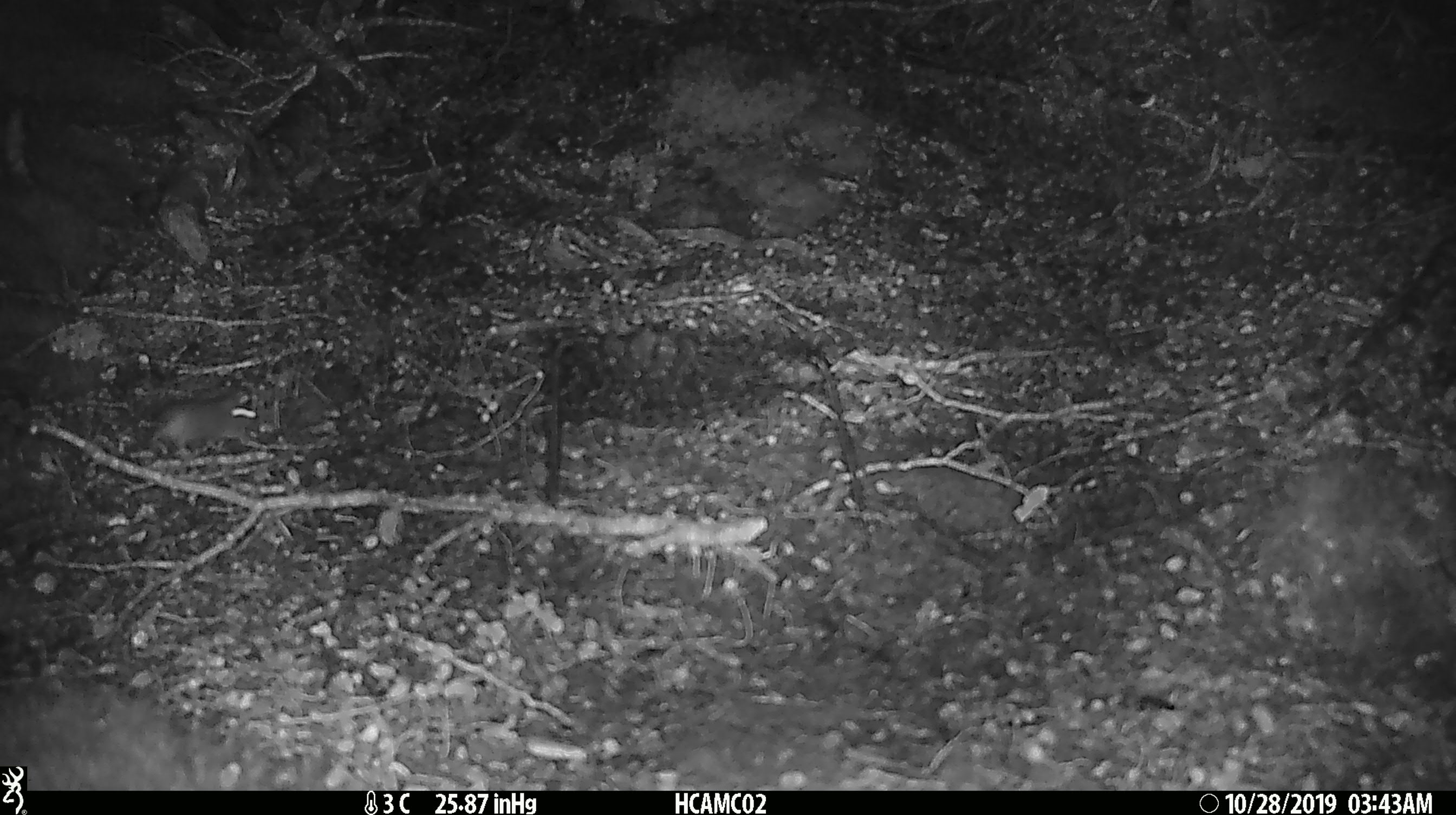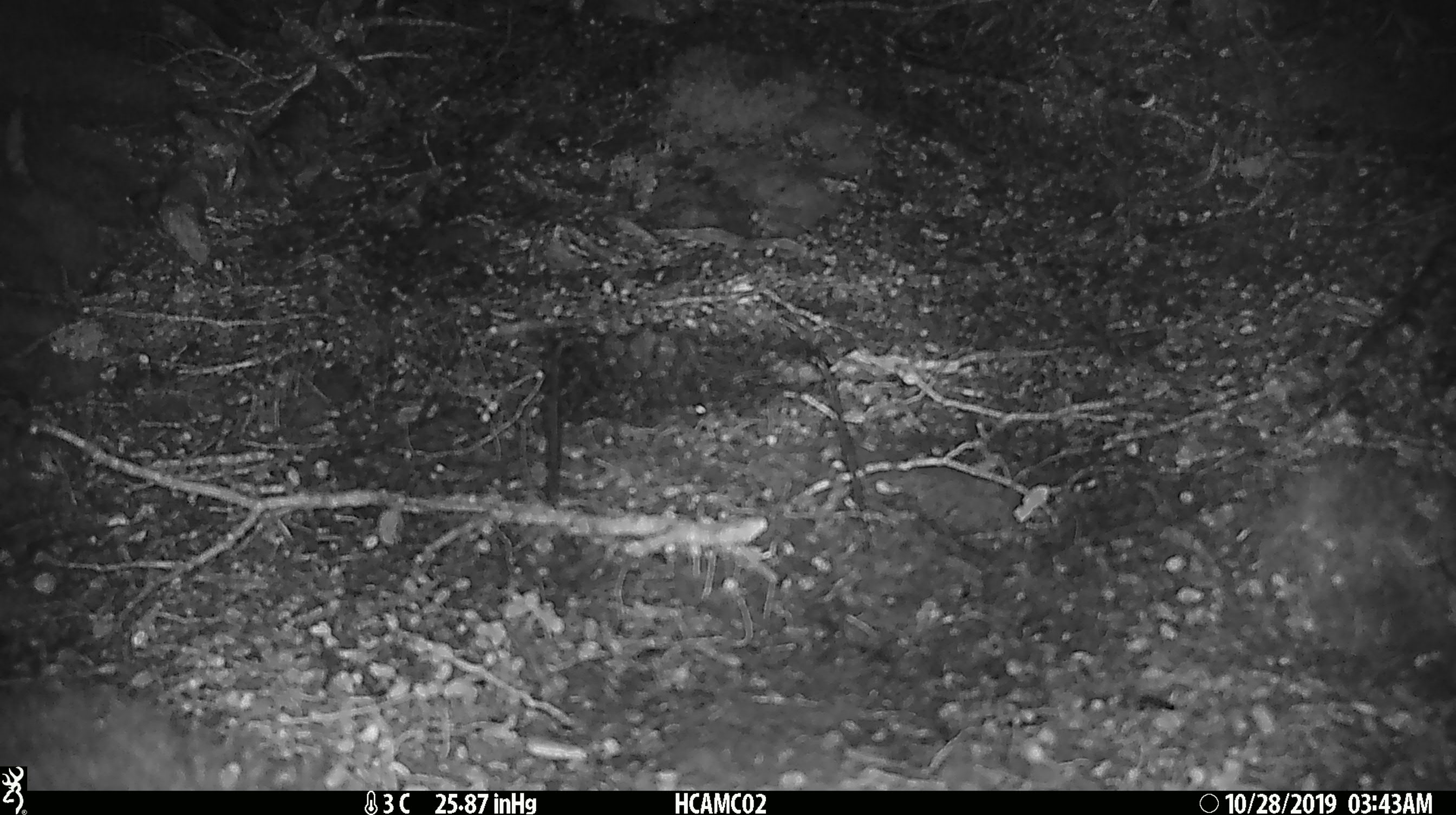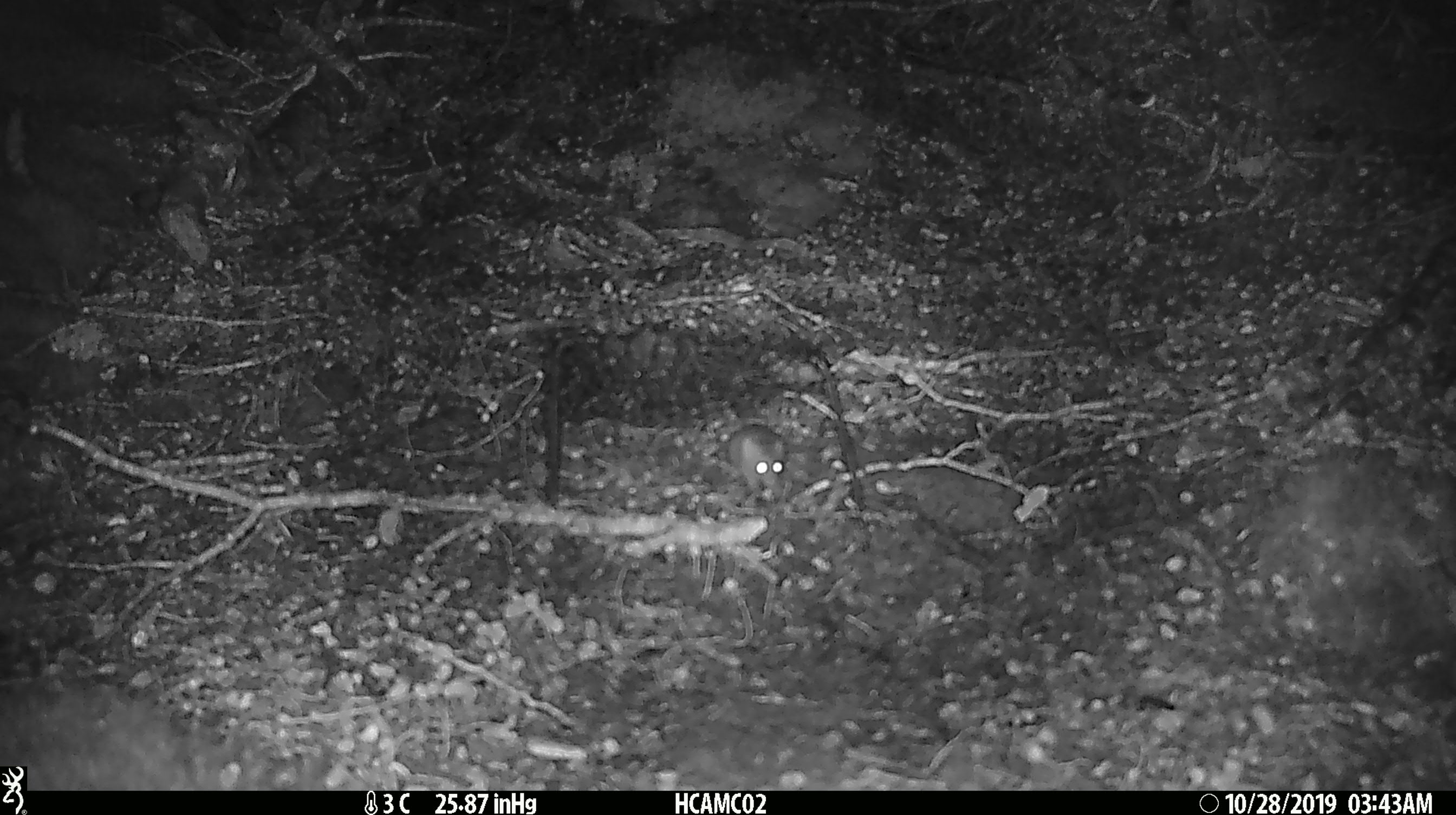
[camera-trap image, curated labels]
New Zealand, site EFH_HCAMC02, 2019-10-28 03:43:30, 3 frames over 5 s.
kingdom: Animalia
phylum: Chordata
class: Mammalia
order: Rodentia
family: Muridae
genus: Mus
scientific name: Mus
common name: mouse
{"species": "mouse (Mus)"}